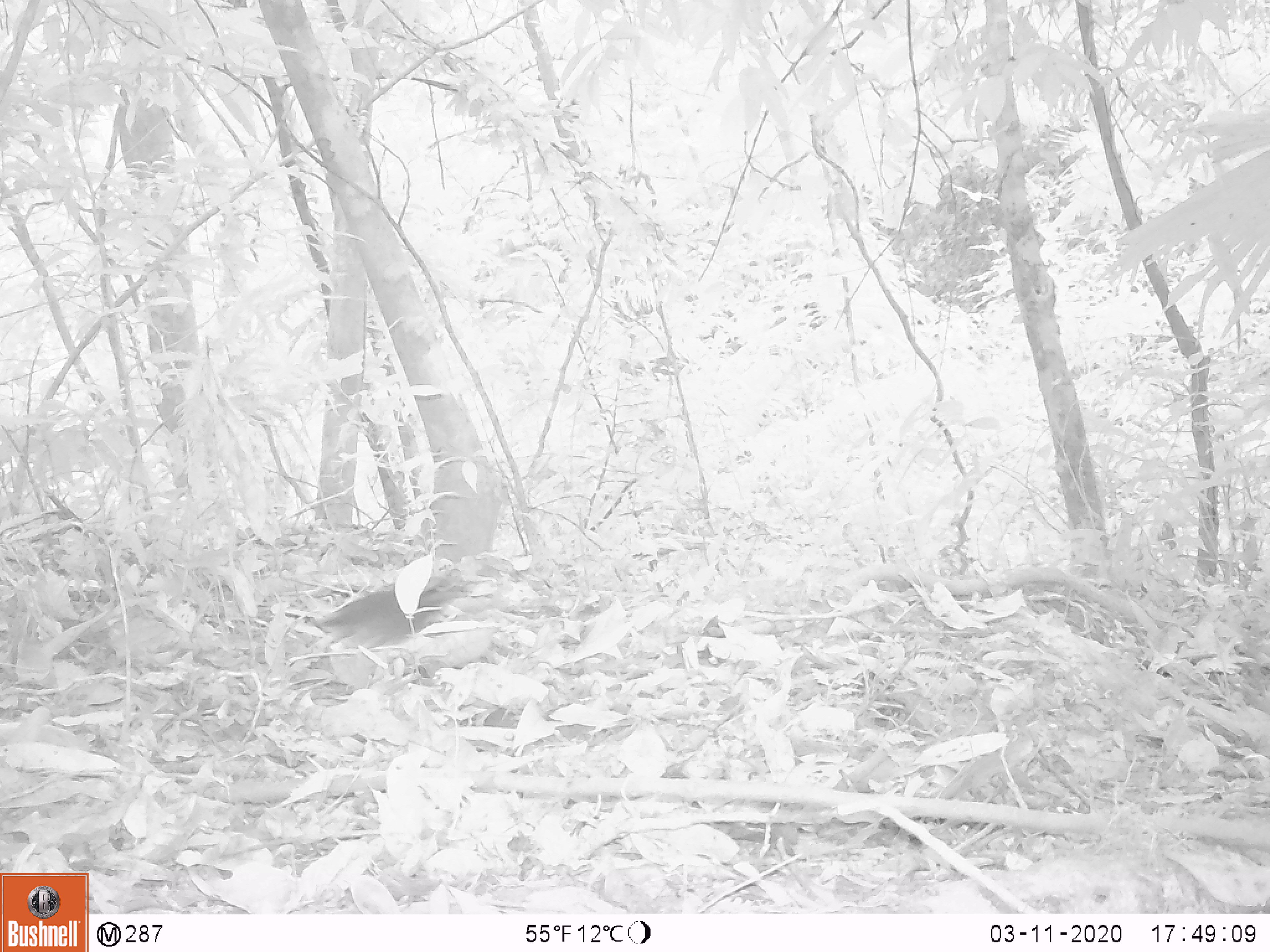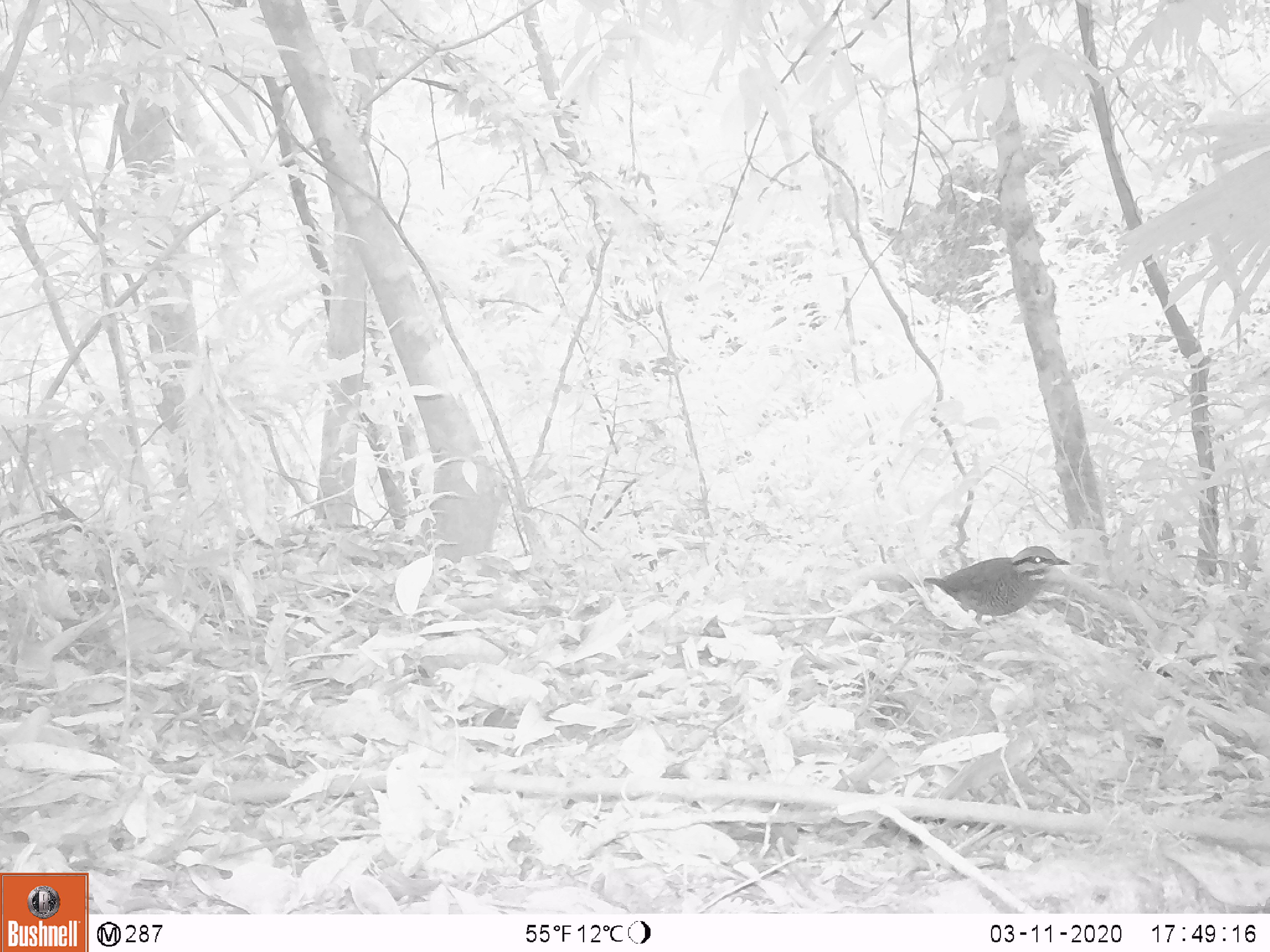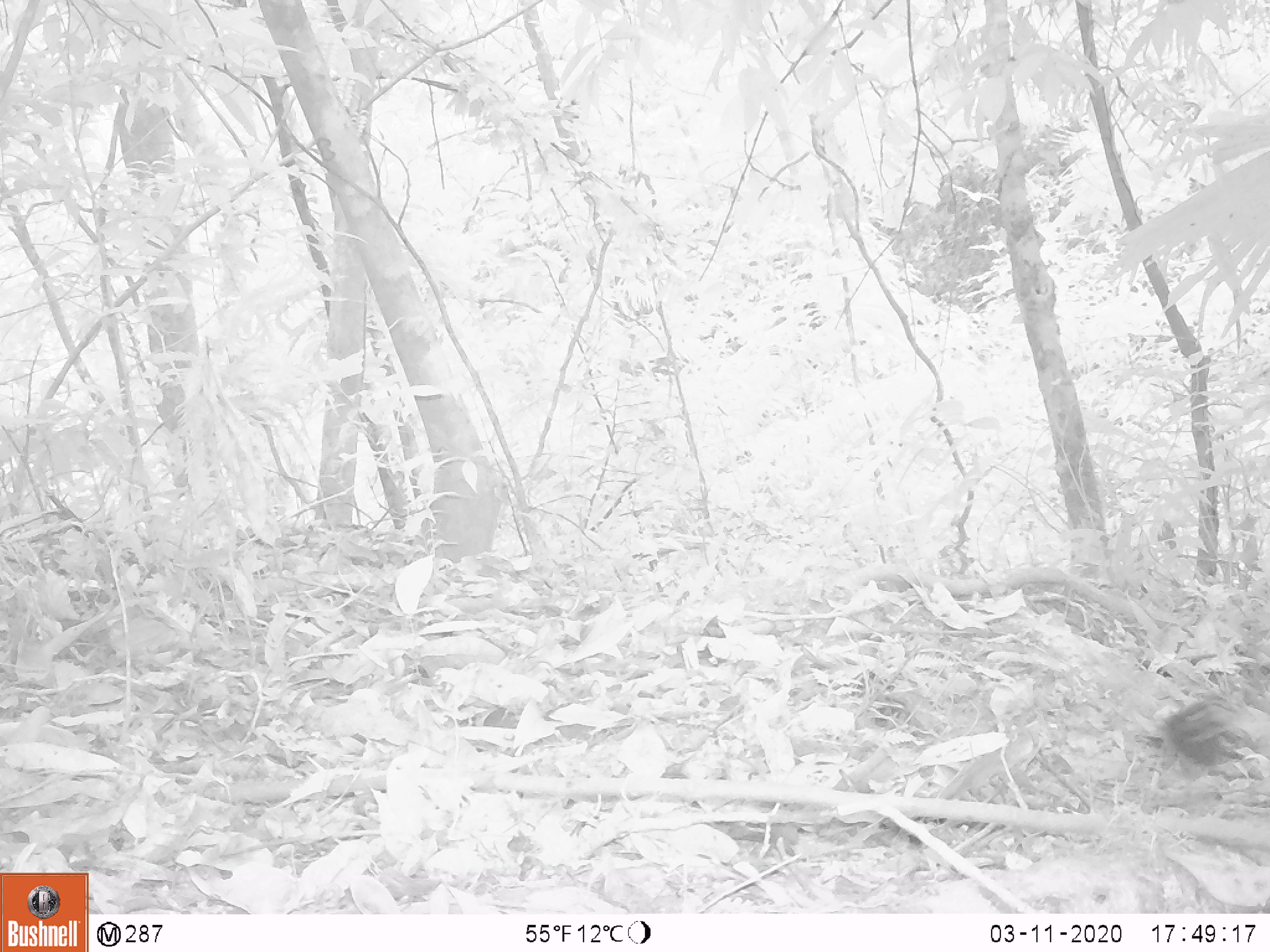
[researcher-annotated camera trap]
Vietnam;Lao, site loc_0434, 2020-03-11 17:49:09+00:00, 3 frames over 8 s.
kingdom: Animalia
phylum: Chordata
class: Aves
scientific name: Aves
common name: bird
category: unidentified bird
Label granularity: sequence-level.